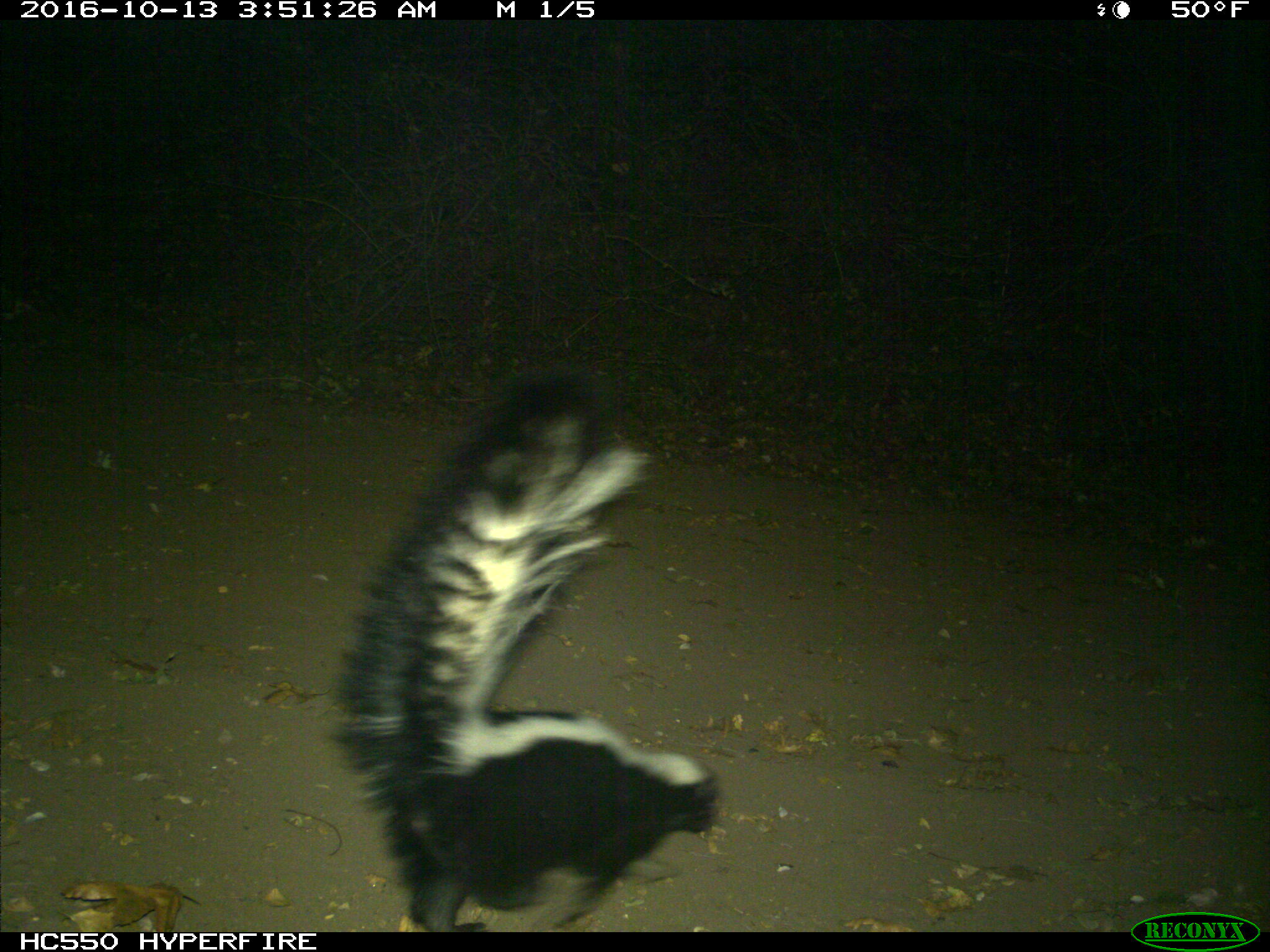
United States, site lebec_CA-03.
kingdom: Animalia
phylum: Chordata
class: Mammalia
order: Carnivora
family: Mephitidae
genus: Mephitis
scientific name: Mephitis mephitis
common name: striped skunk